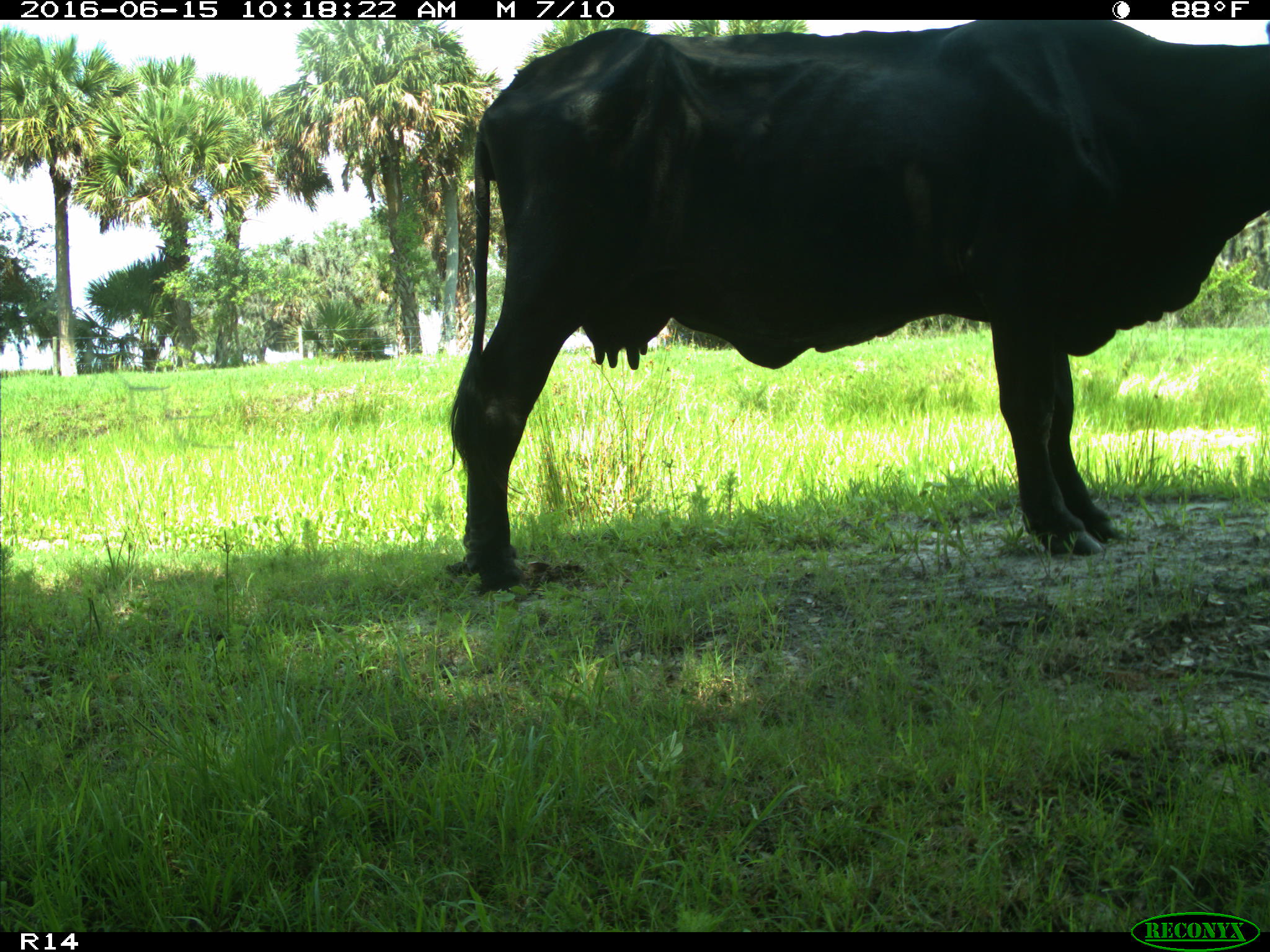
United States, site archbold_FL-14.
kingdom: Animalia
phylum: Chordata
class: Mammalia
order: Artiodactyla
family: Bovidae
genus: Bos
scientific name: Bos taurus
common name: domestic cow